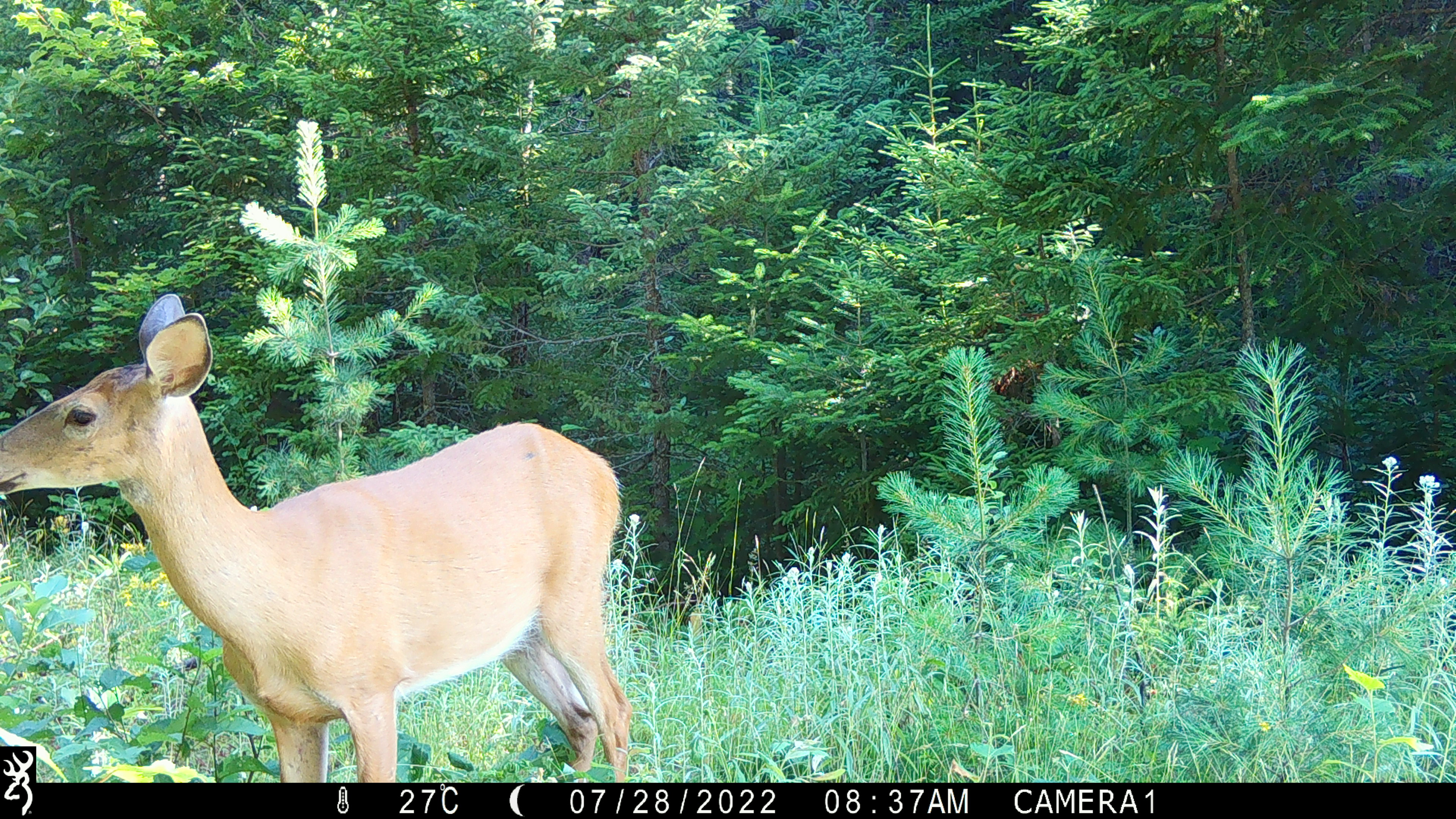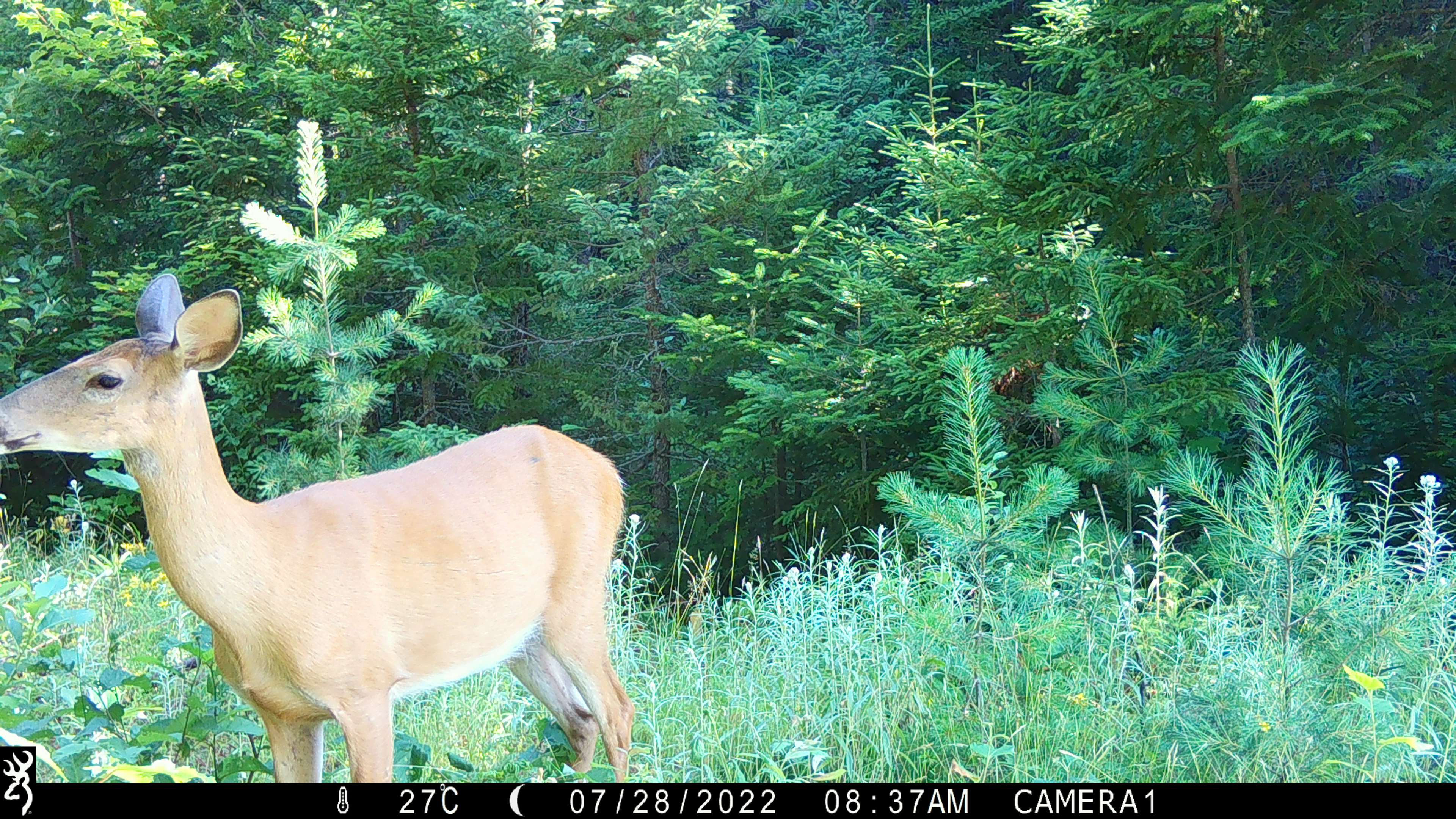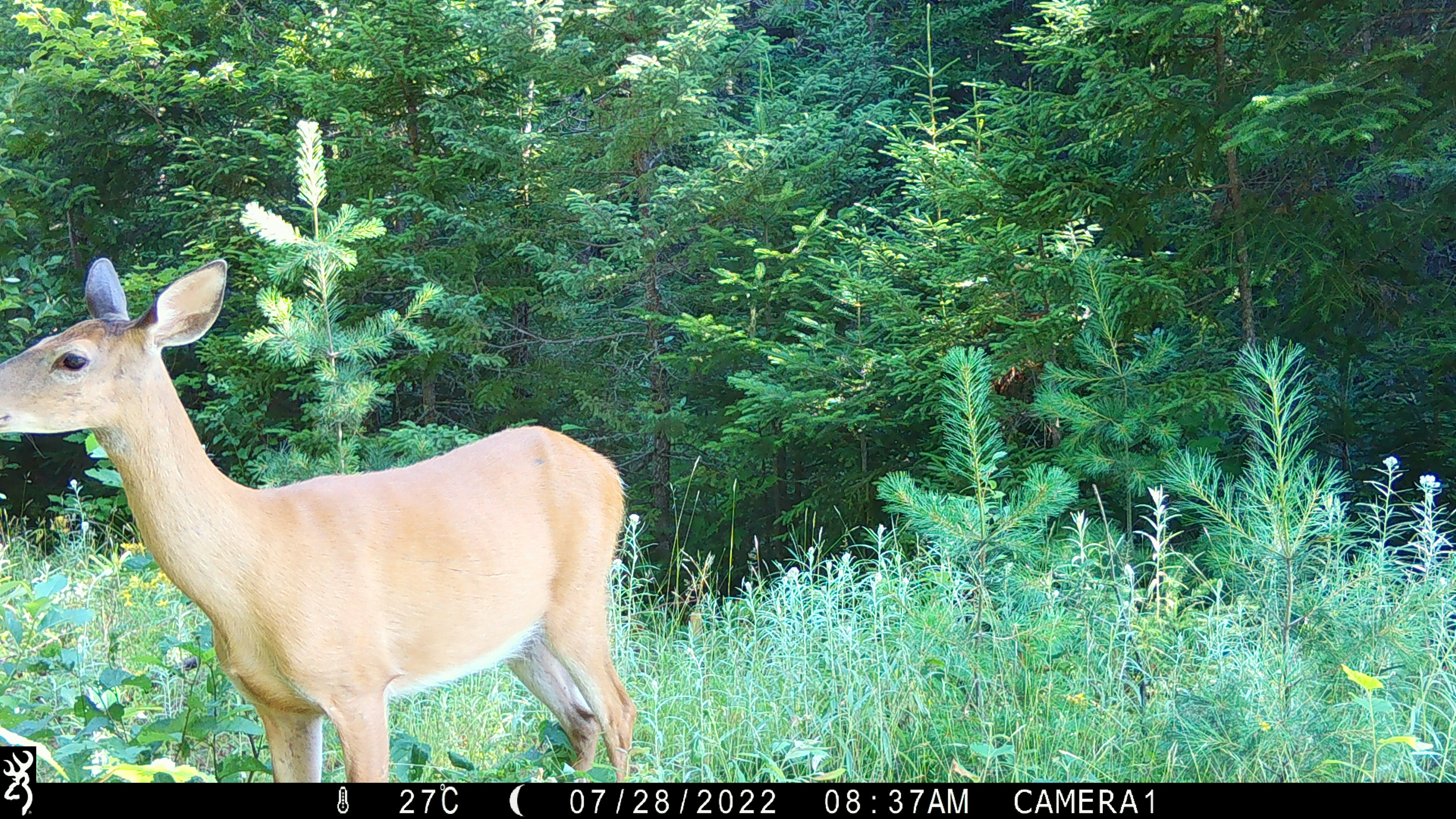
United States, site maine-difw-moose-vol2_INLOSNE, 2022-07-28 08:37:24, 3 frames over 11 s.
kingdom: Animalia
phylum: Chordata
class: Mammalia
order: Artiodactyla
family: Cervidae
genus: Odocoileus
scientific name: Odocoileus virginianus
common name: white-tailed deer